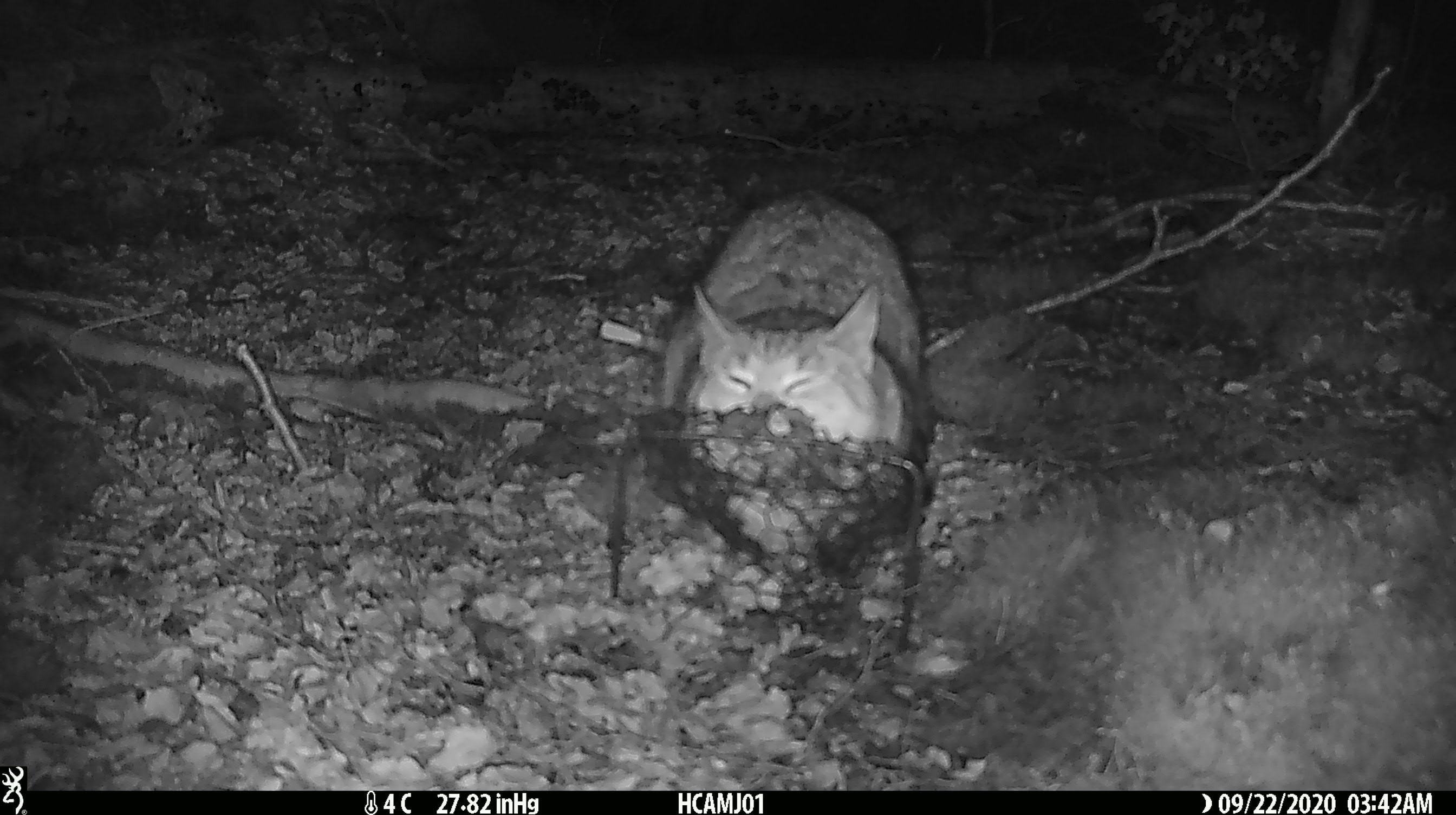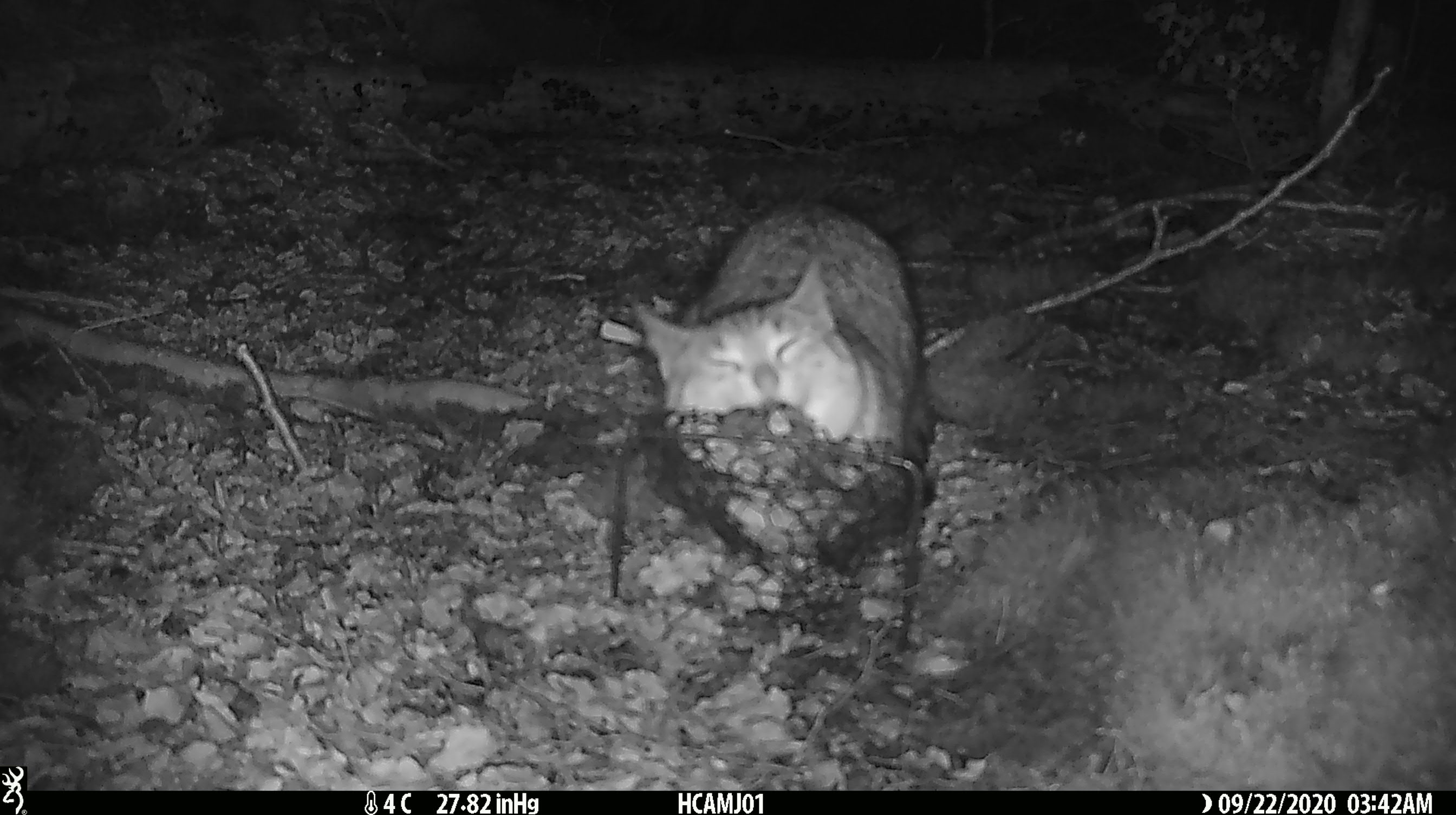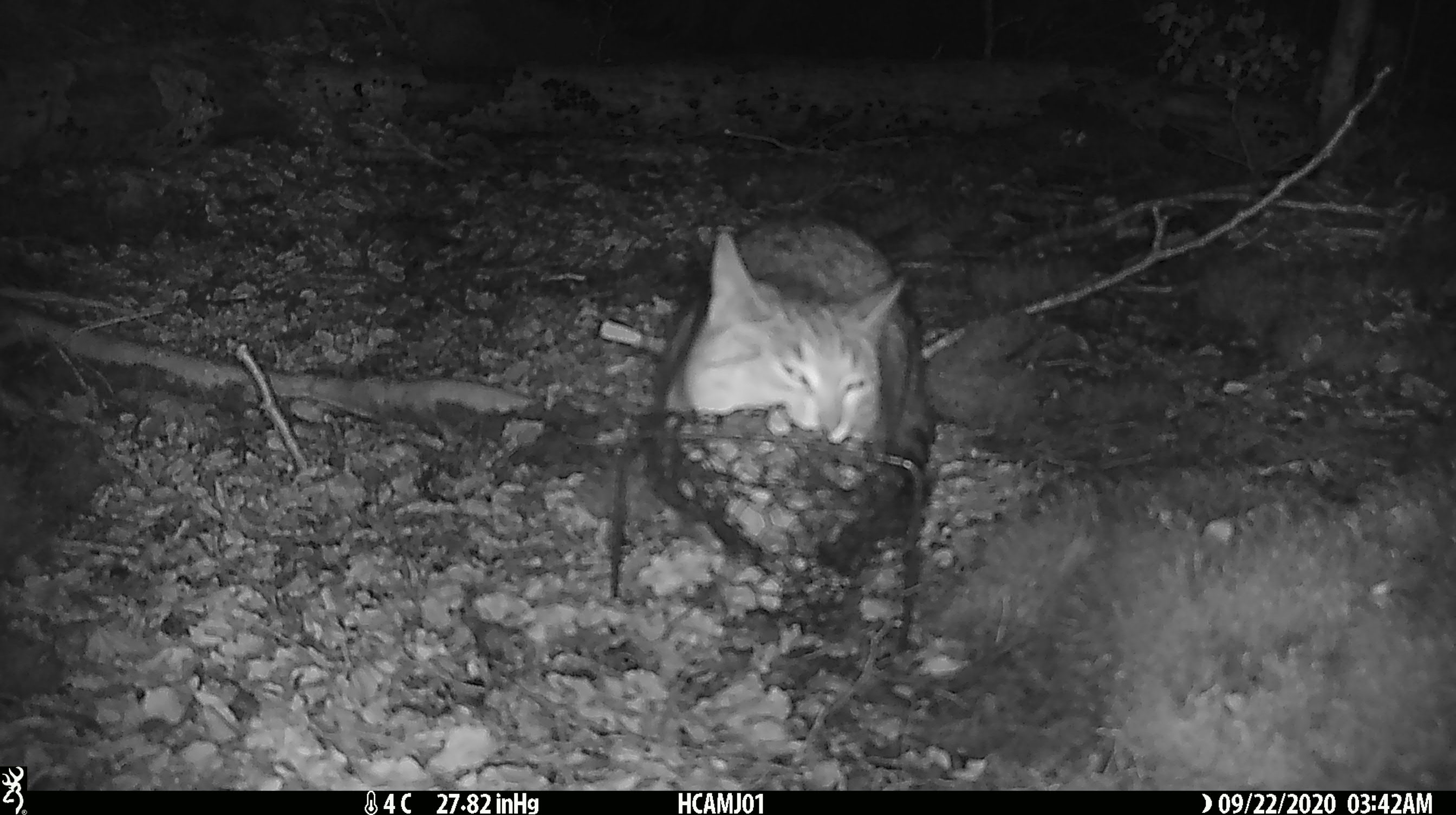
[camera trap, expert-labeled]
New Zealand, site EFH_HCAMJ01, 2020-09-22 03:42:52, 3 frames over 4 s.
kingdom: Animalia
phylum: Chordata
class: Mammalia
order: Carnivora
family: Felidae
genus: Felis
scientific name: Felis catus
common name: domestic cat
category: cat